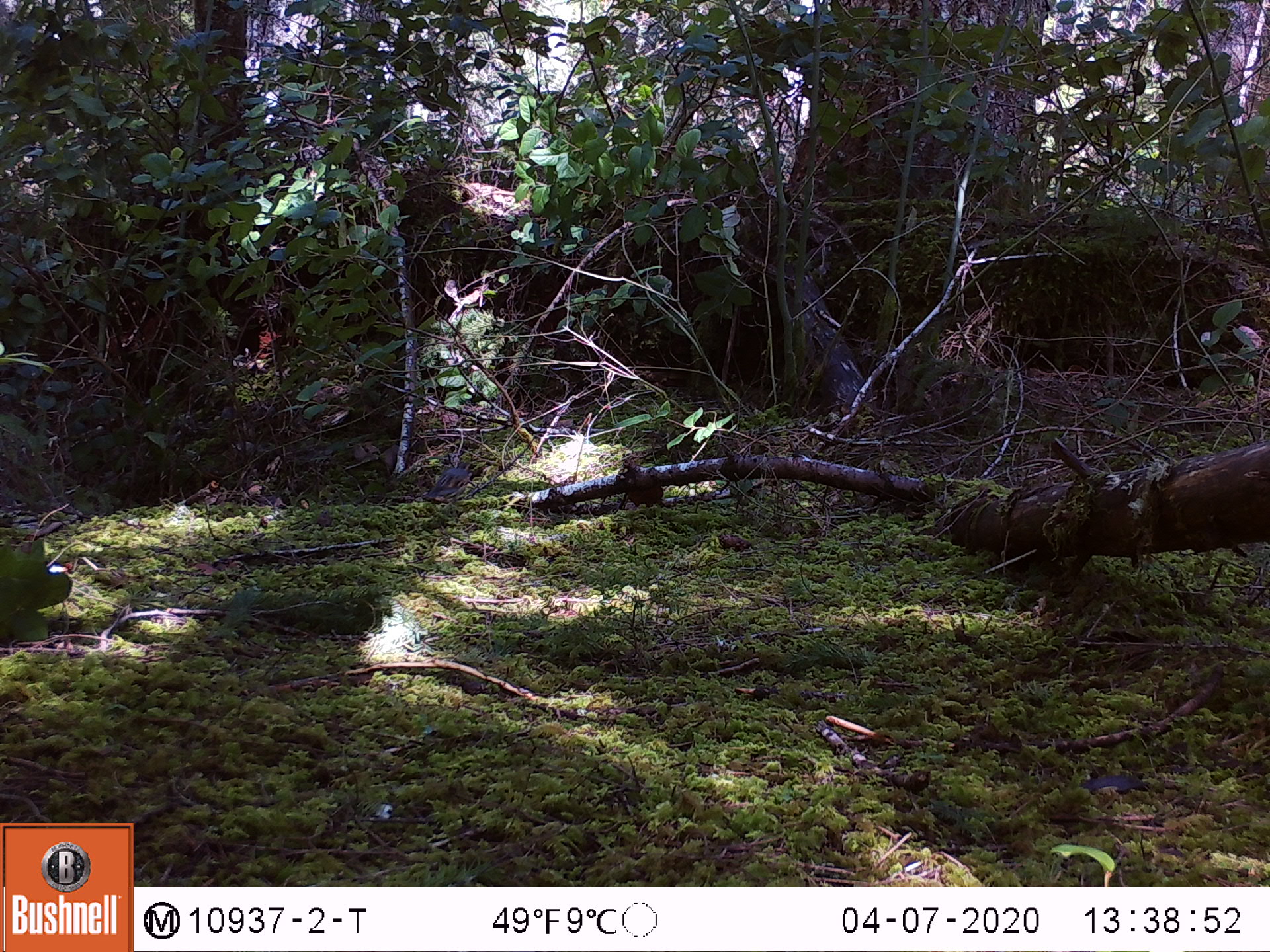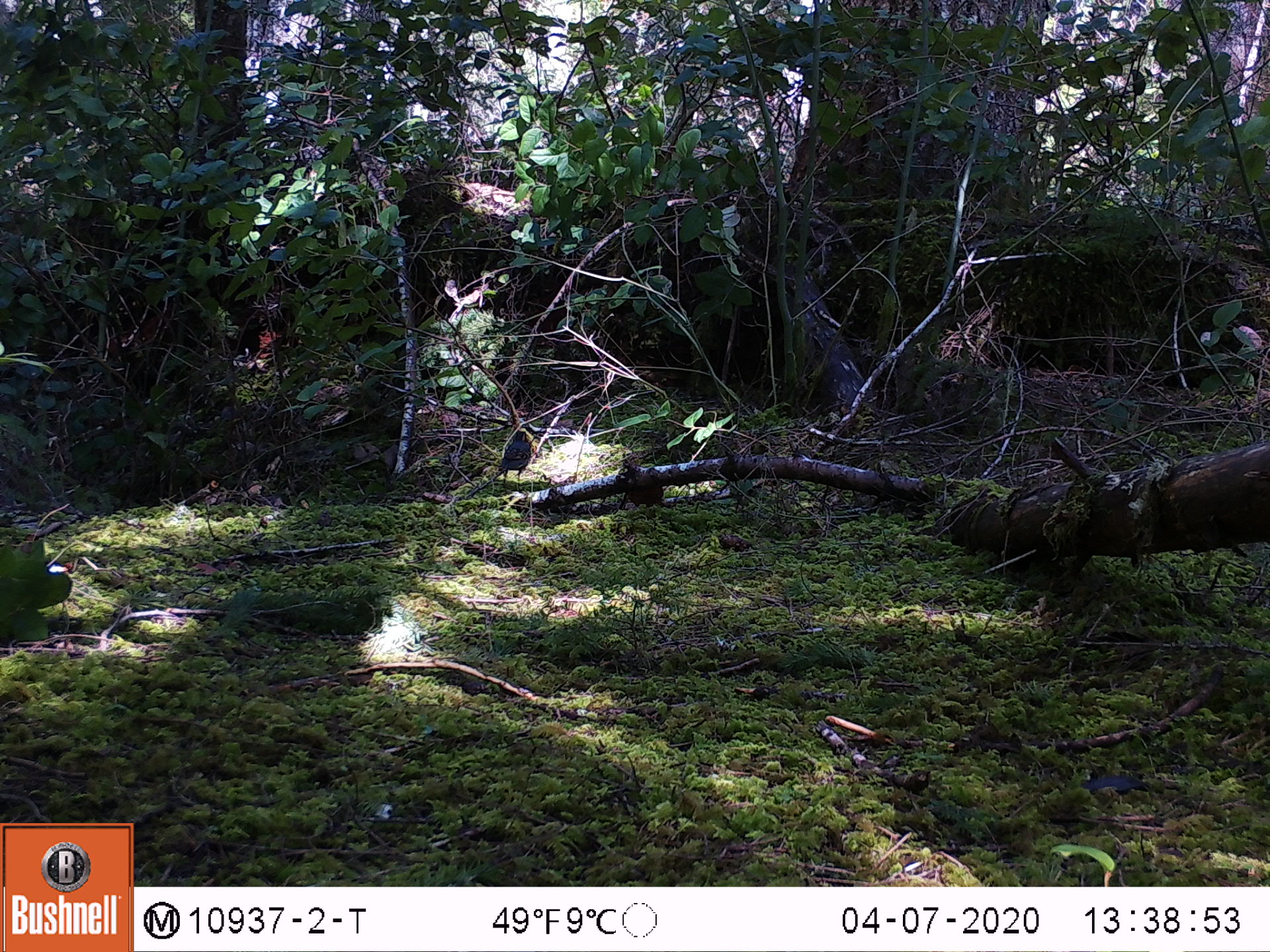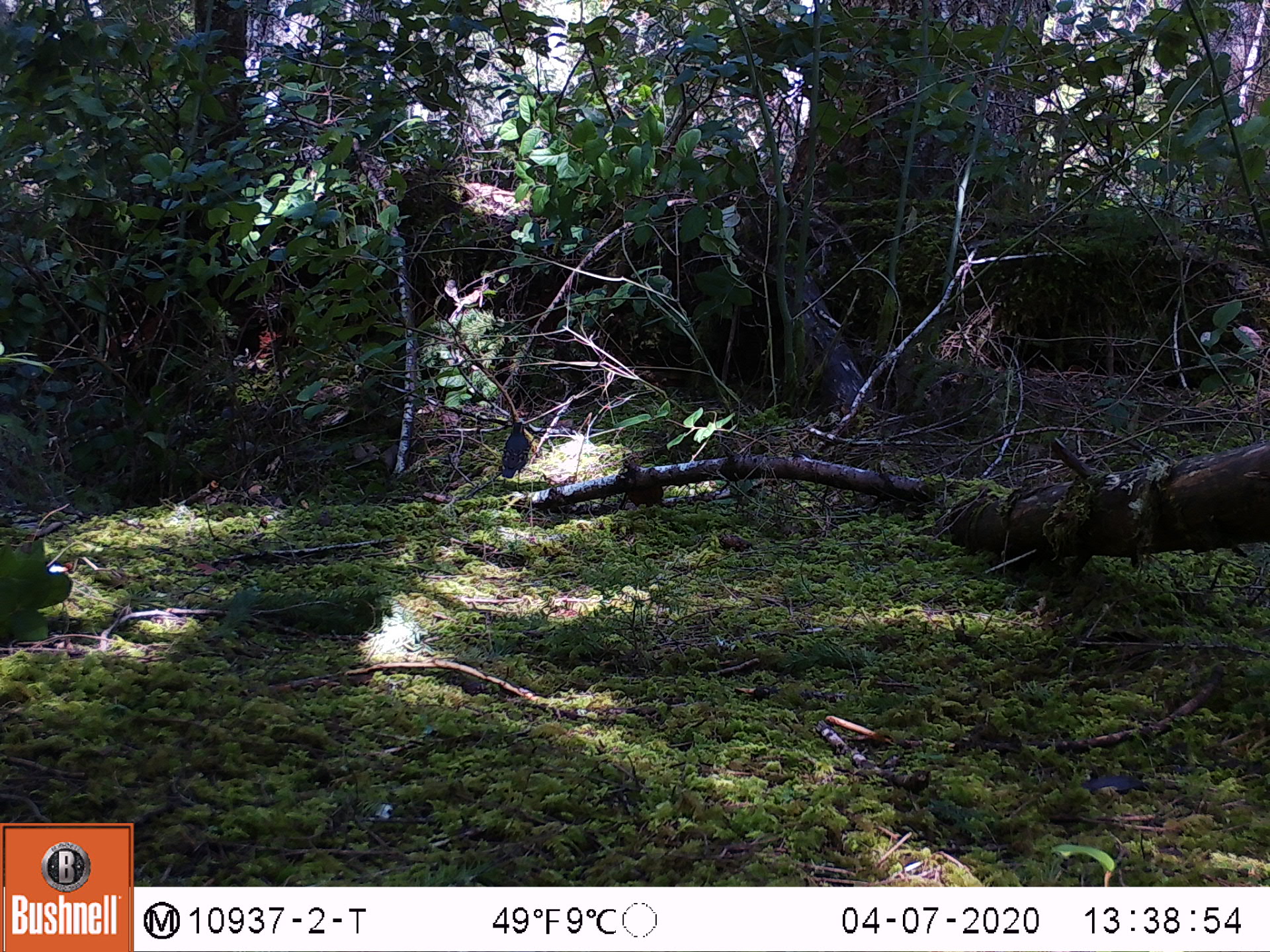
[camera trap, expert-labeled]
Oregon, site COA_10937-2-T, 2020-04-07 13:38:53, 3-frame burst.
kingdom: Animalia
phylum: Chordata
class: Aves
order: Passeriformes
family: Turdidae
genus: Ixoreus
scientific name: Ixoreus naevius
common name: varied thrush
Varied thrush (Ixoreus naevius).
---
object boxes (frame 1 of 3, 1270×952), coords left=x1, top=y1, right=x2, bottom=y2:
varied thrush: left=425, top=459, right=480, bottom=508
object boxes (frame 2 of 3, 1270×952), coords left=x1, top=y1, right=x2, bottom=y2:
varied thrush: left=492, top=428, right=534, bottom=488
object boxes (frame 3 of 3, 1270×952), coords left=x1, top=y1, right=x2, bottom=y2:
varied thrush: left=496, top=419, right=535, bottom=487